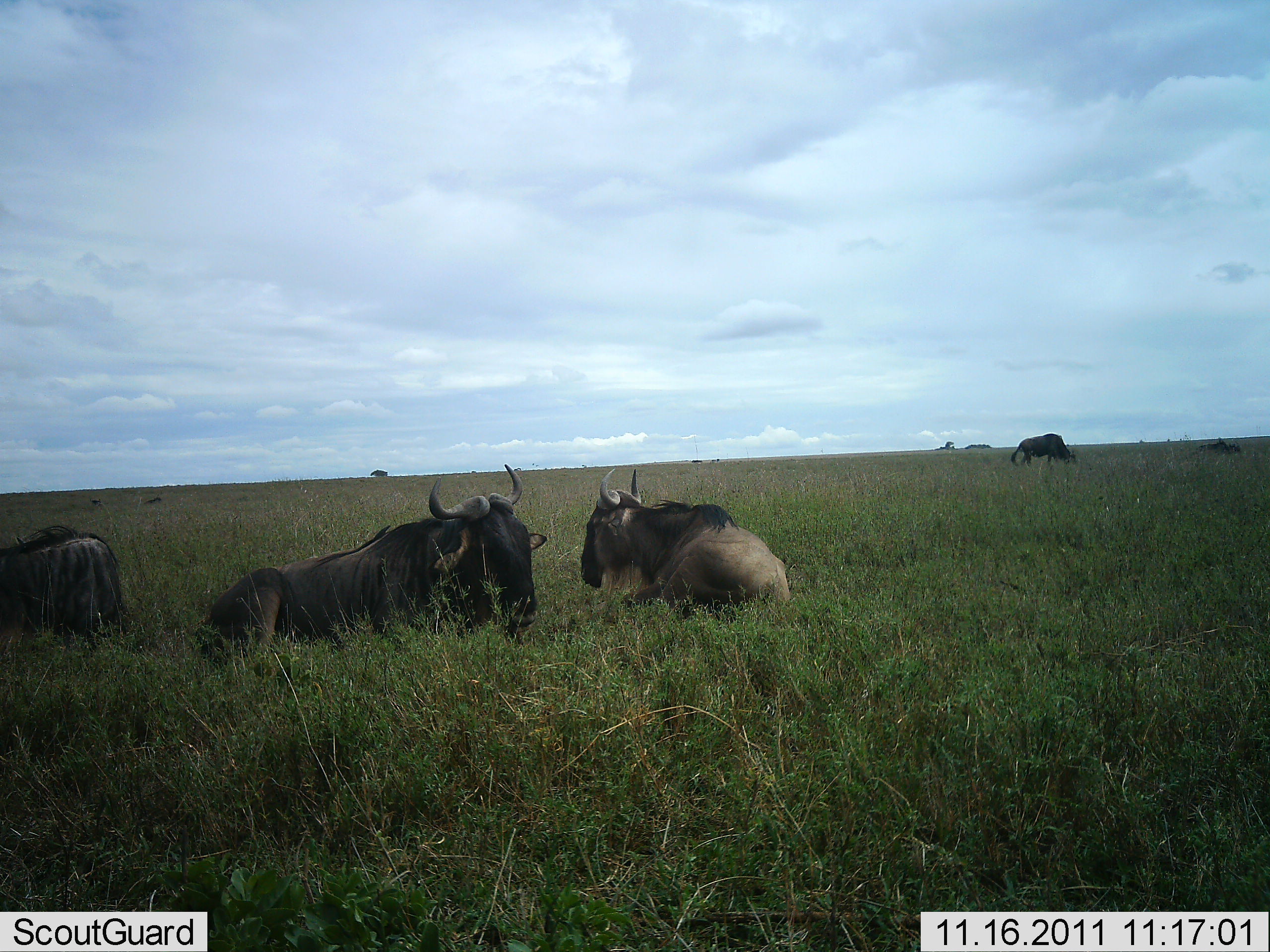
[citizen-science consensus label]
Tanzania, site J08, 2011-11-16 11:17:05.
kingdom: Animalia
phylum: Chordata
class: Mammalia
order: Artiodactyla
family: Bovidae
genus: Connochaetes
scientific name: Connochaetes taurinus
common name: blue wildebeest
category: wildebeest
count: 5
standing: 23%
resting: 100%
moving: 0%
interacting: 0%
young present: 0%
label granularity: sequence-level